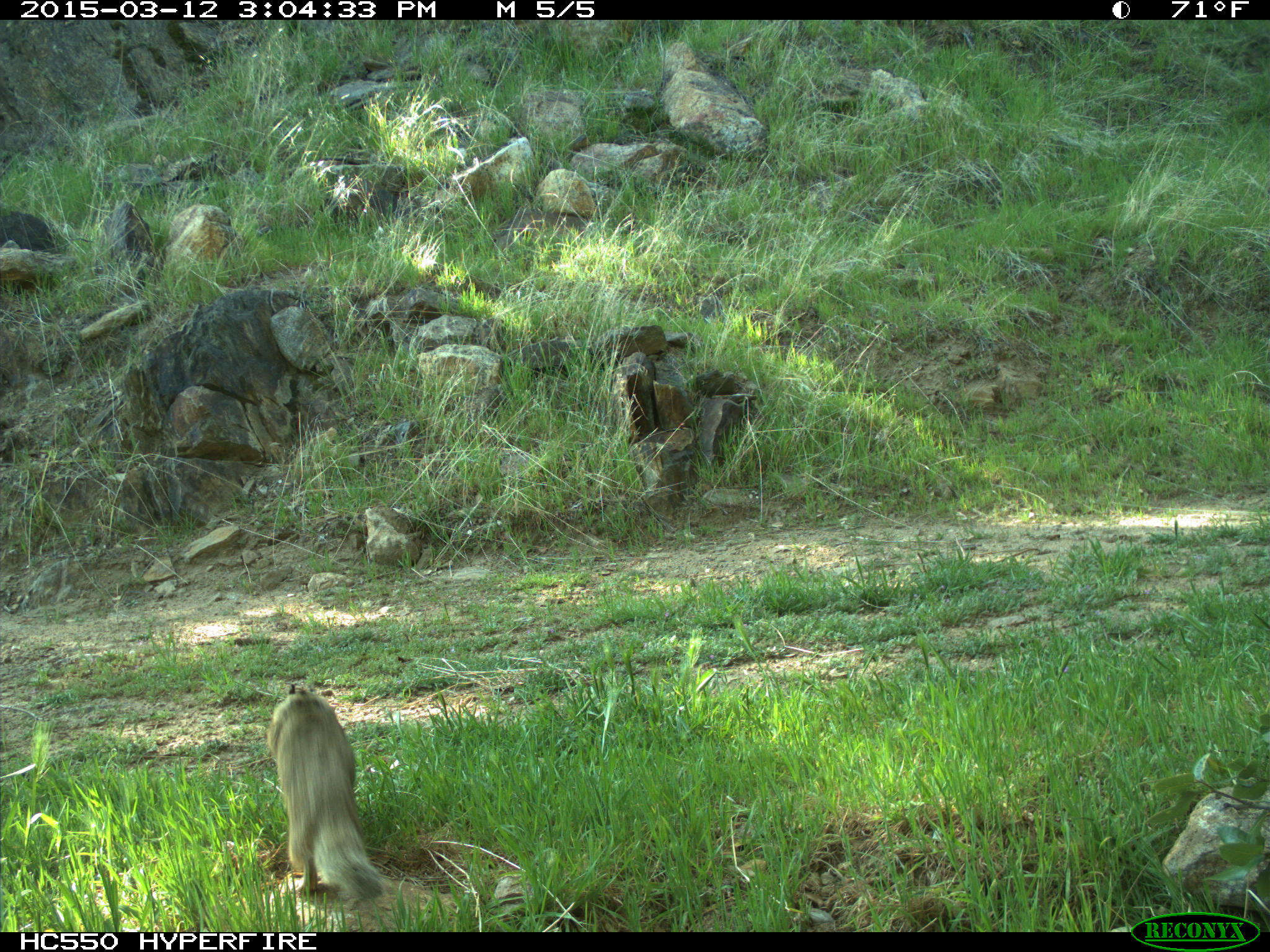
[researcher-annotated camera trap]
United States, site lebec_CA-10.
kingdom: Animalia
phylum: Chordata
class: Mammalia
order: Rodentia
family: Sciuridae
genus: Otospermophilus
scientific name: Otospermophilus beecheyi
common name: california ground squirrel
Otospermophilus beecheyi (california ground squirrel).